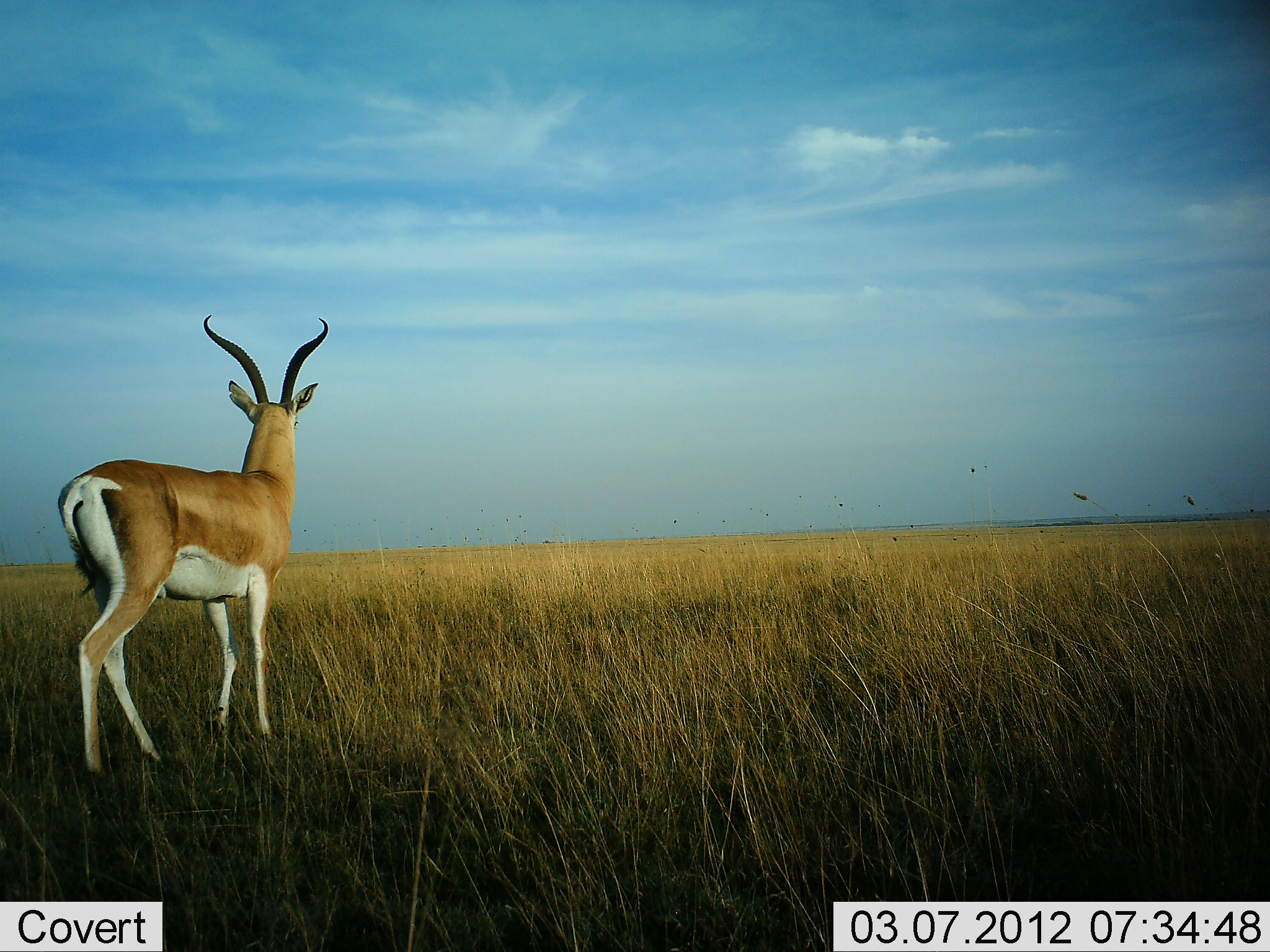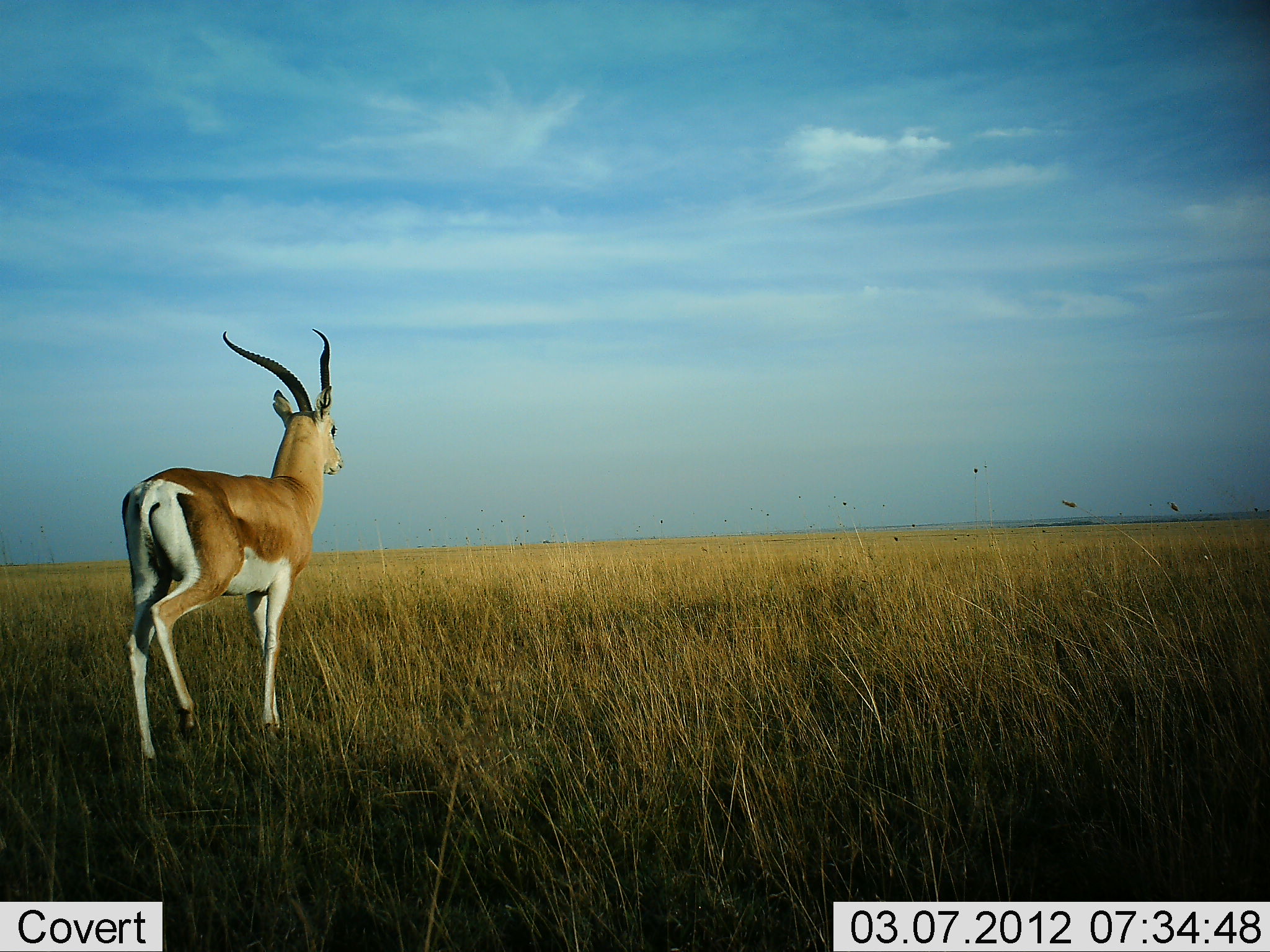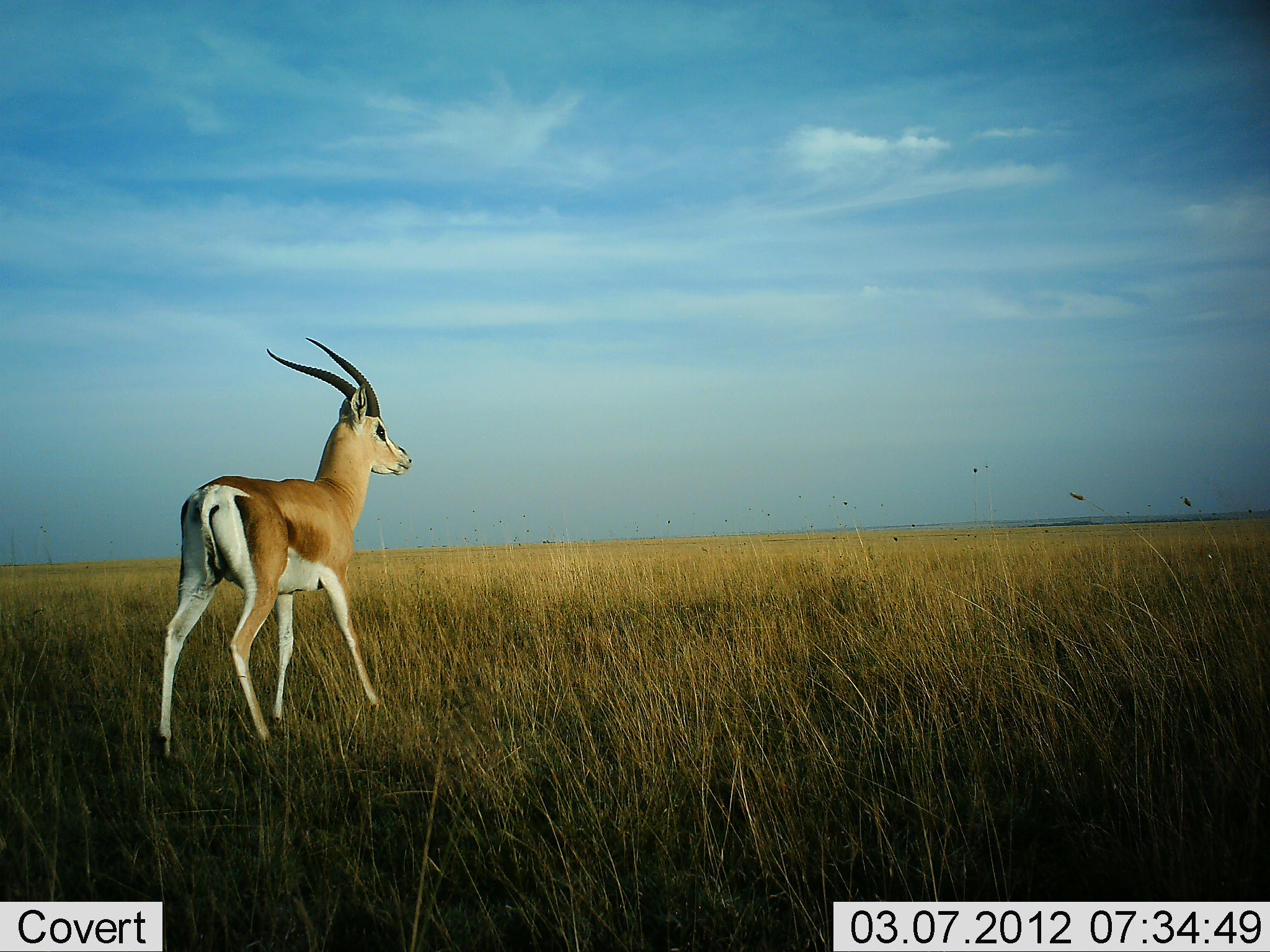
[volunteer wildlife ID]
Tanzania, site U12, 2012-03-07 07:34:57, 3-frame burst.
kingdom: Animalia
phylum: Chordata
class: Mammalia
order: Artiodactyla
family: Bovidae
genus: Nanger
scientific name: Nanger granti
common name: grant's gazelle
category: gazellegrants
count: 1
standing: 31%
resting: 0%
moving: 76%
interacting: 0%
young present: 0%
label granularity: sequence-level